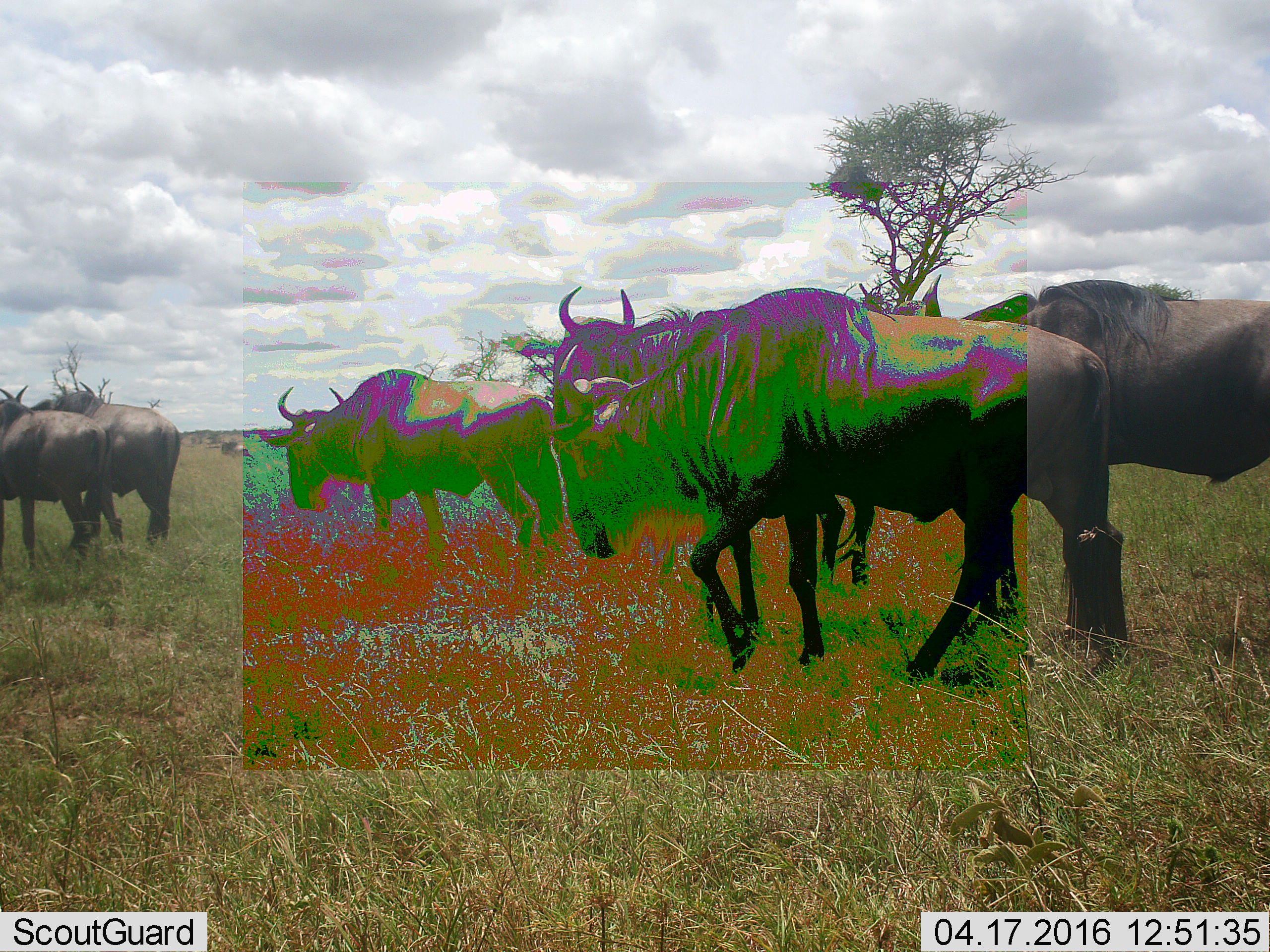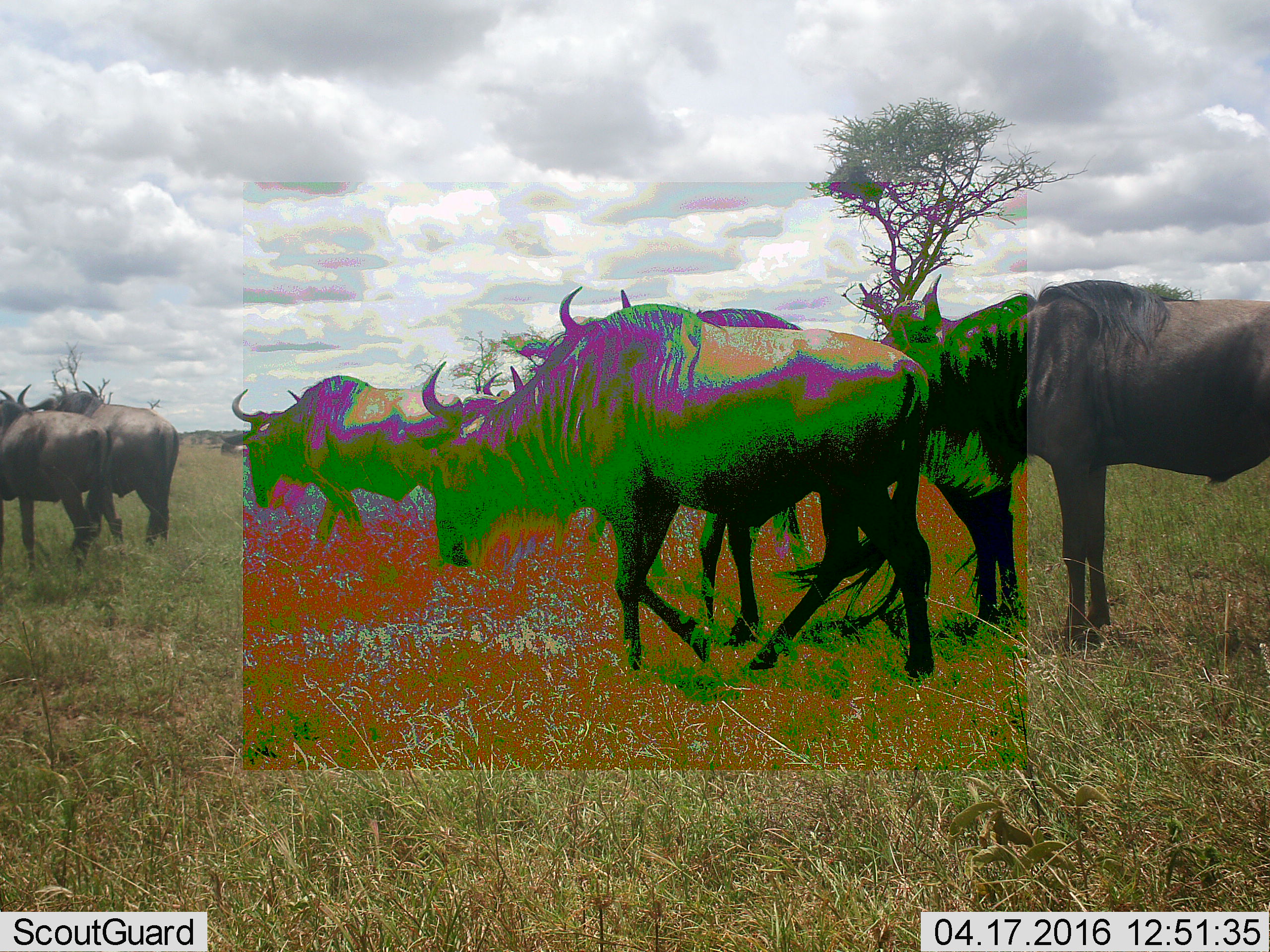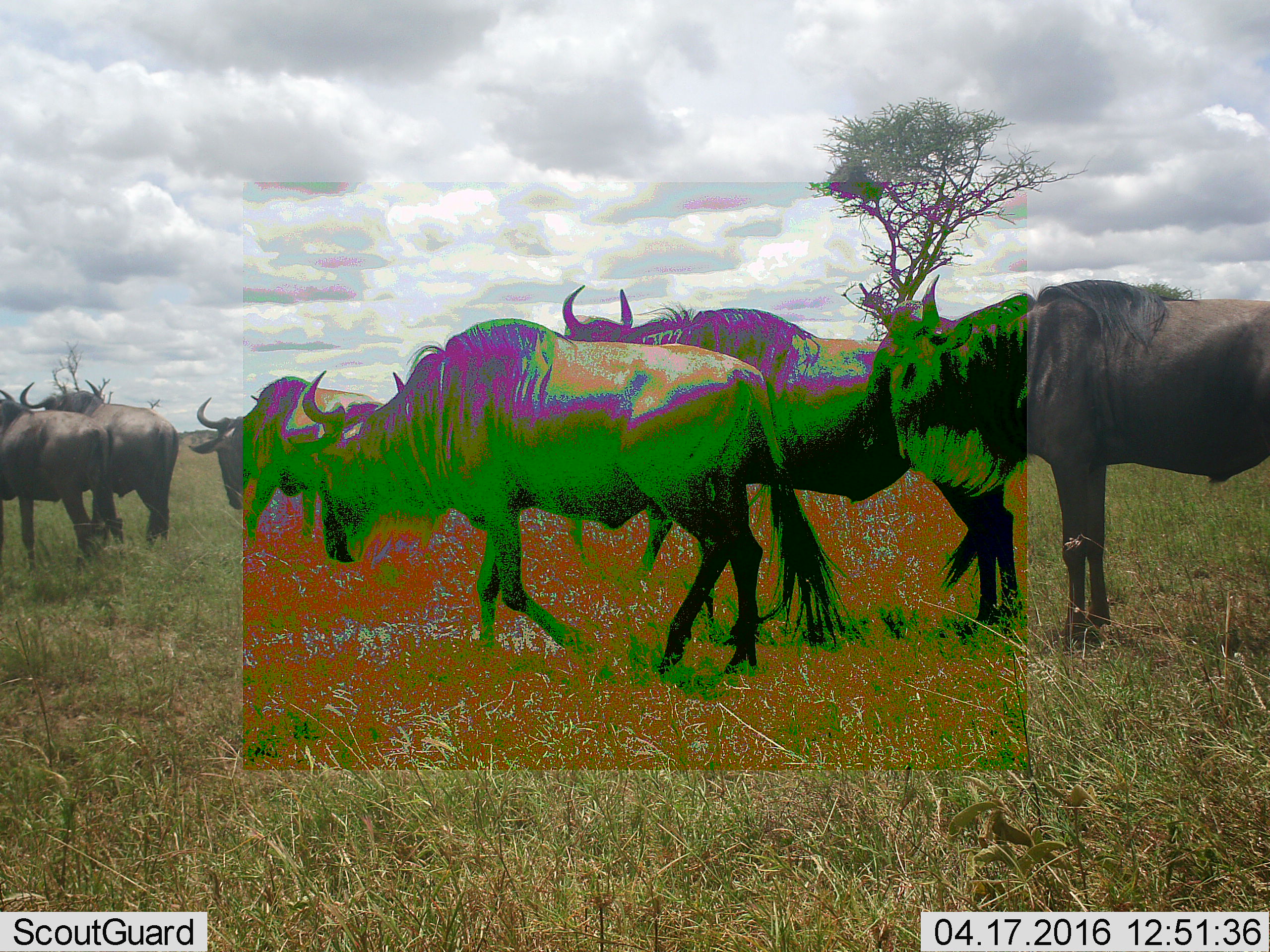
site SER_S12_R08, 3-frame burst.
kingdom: Animalia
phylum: Chordata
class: Mammalia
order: Artiodactyla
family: Bovidae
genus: Connochaetes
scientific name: Connochaetes taurinus taurinus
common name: blue wildebeest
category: wildebeestblue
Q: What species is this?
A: Wildebeestblue (blue wildebeest) (Connochaetes taurinus taurinus).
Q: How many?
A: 6.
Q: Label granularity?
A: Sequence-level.